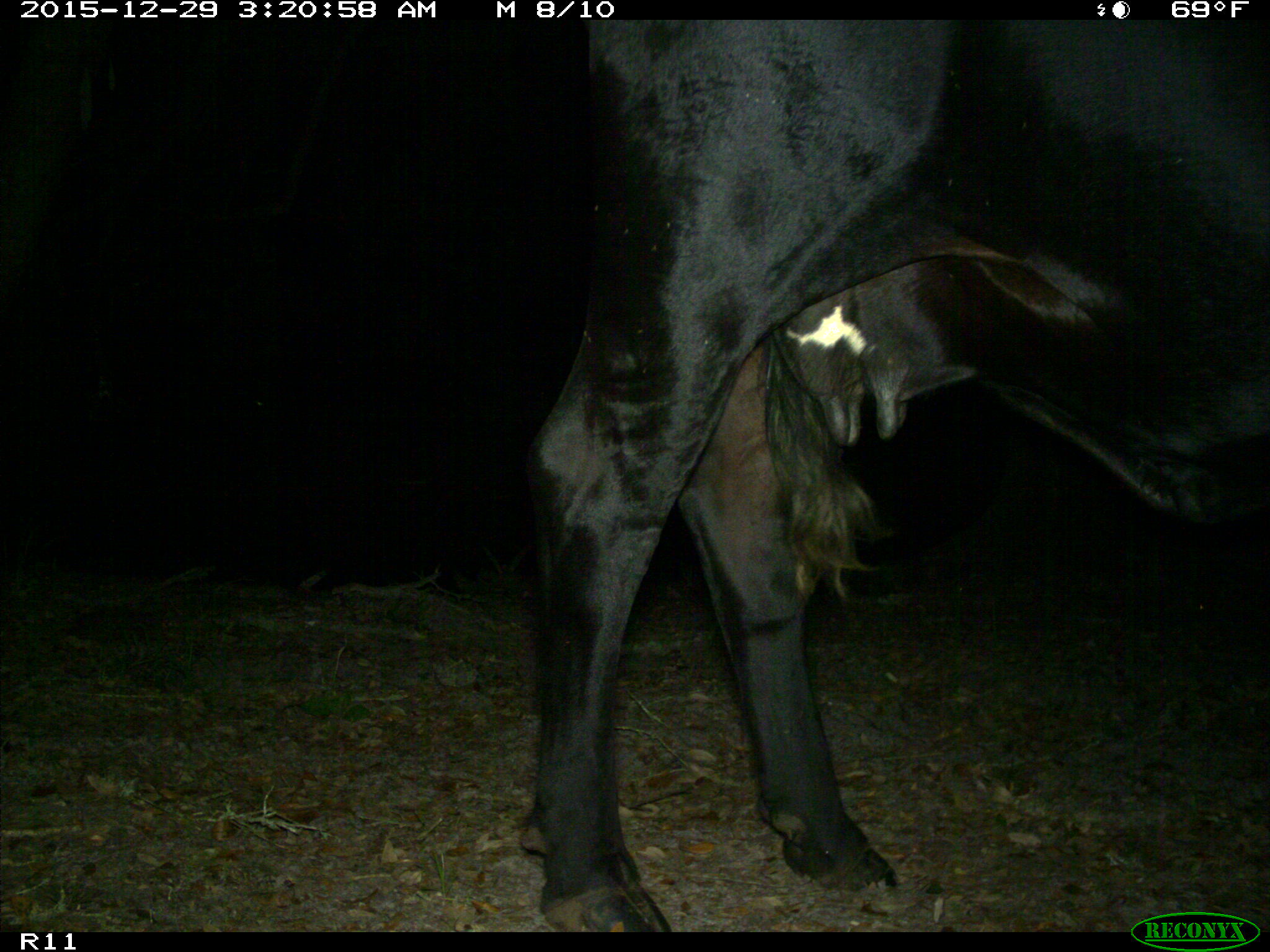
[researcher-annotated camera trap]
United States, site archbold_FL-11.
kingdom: Animalia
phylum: Chordata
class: Mammalia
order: Artiodactyla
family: Bovidae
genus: Bos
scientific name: Bos taurus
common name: domestic cow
Bos taurus (domestic cow).